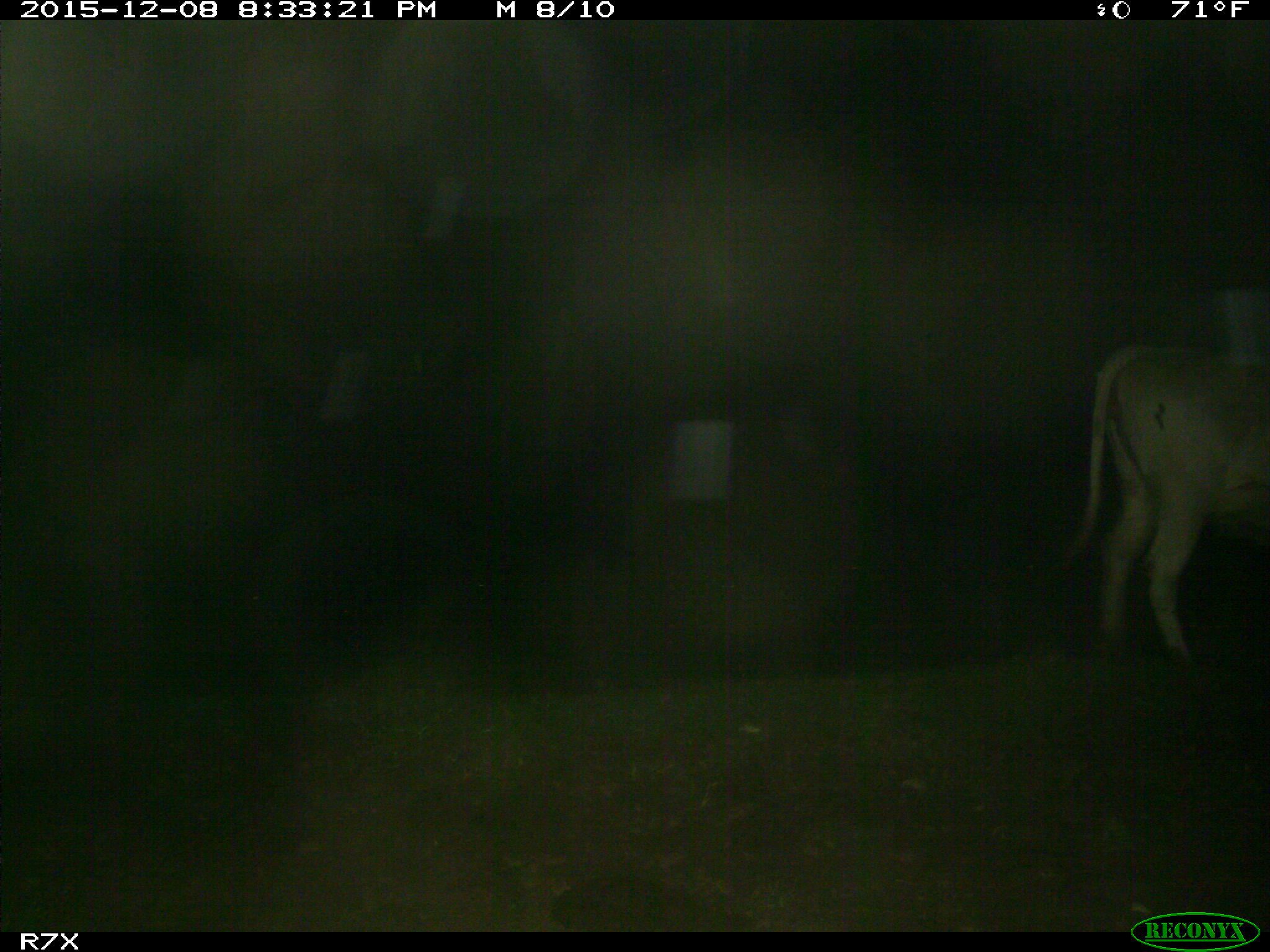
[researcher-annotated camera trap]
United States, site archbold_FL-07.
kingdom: Animalia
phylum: Chordata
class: Mammalia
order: Artiodactyla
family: Bovidae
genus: Bos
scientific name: Bos taurus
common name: domestic cow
Bos taurus (domestic cow).